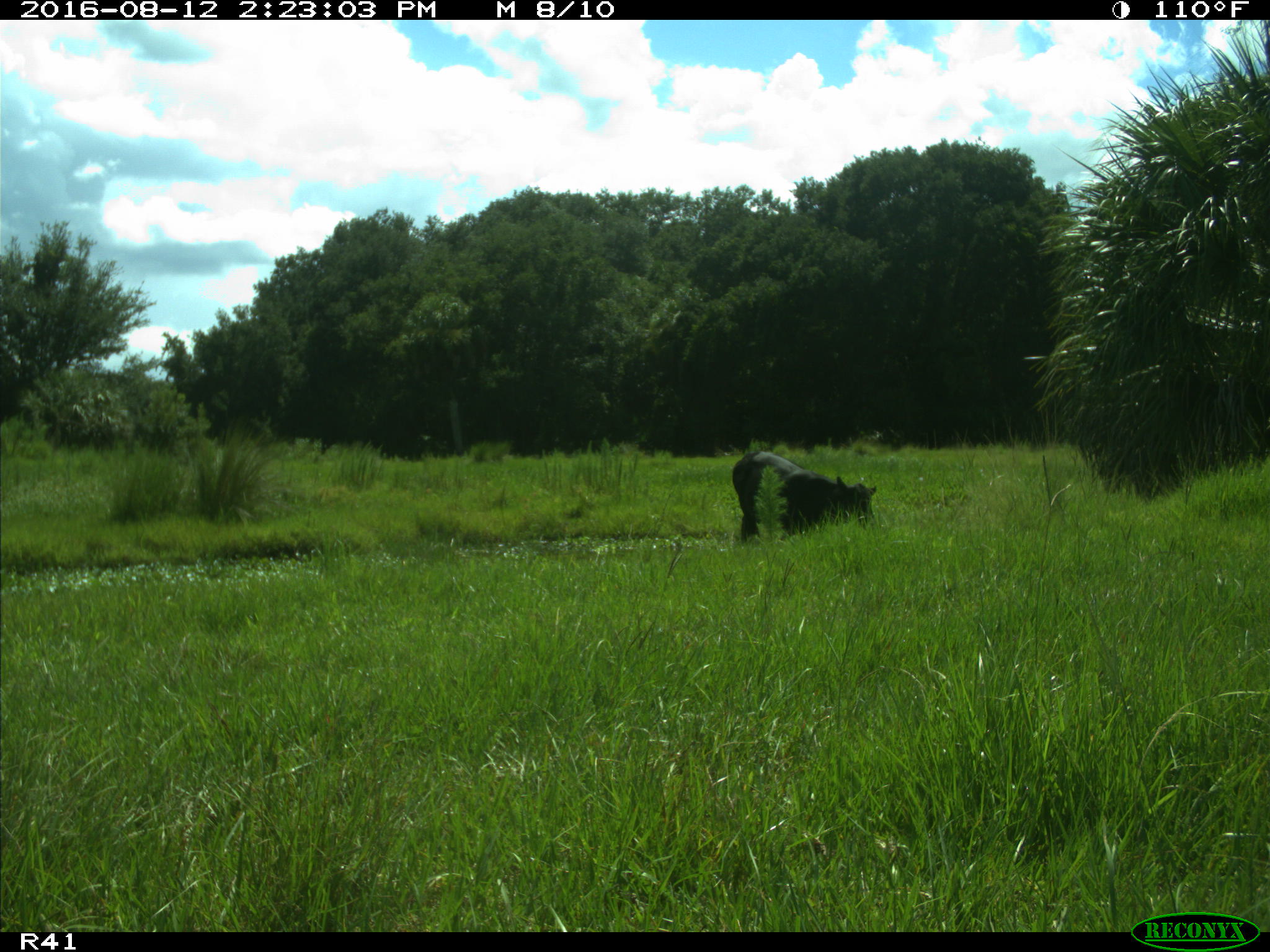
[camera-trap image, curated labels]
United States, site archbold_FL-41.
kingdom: Animalia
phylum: Chordata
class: Mammalia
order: Artiodactyla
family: Bovidae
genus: Bos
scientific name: Bos taurus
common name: domestic cow